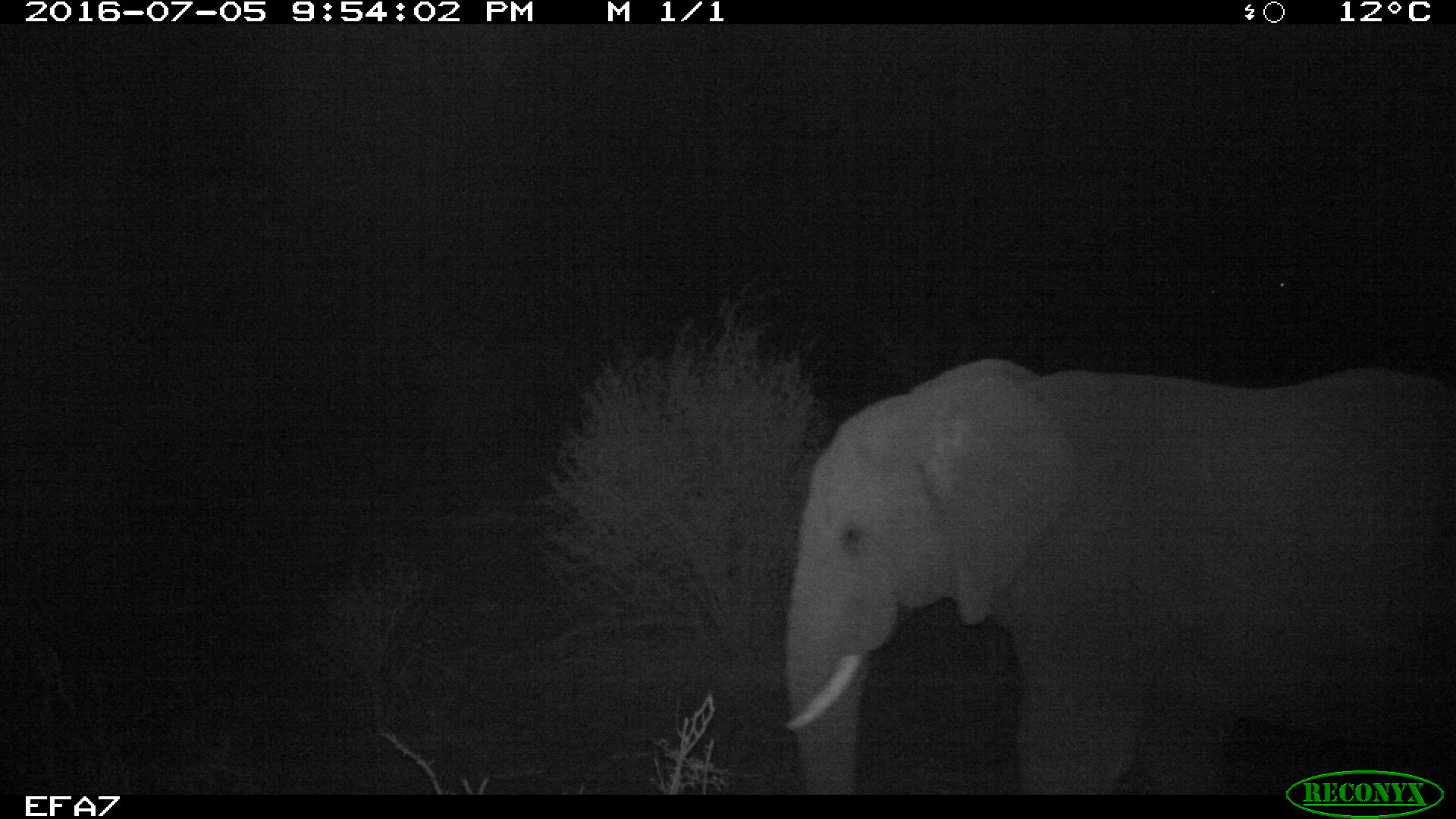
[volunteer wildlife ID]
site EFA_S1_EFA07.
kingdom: Animalia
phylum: Chordata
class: Mammalia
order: Proboscidea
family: Elephantidae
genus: Loxodonta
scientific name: Loxodonta africana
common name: african bush elephant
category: elephant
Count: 1.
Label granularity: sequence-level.